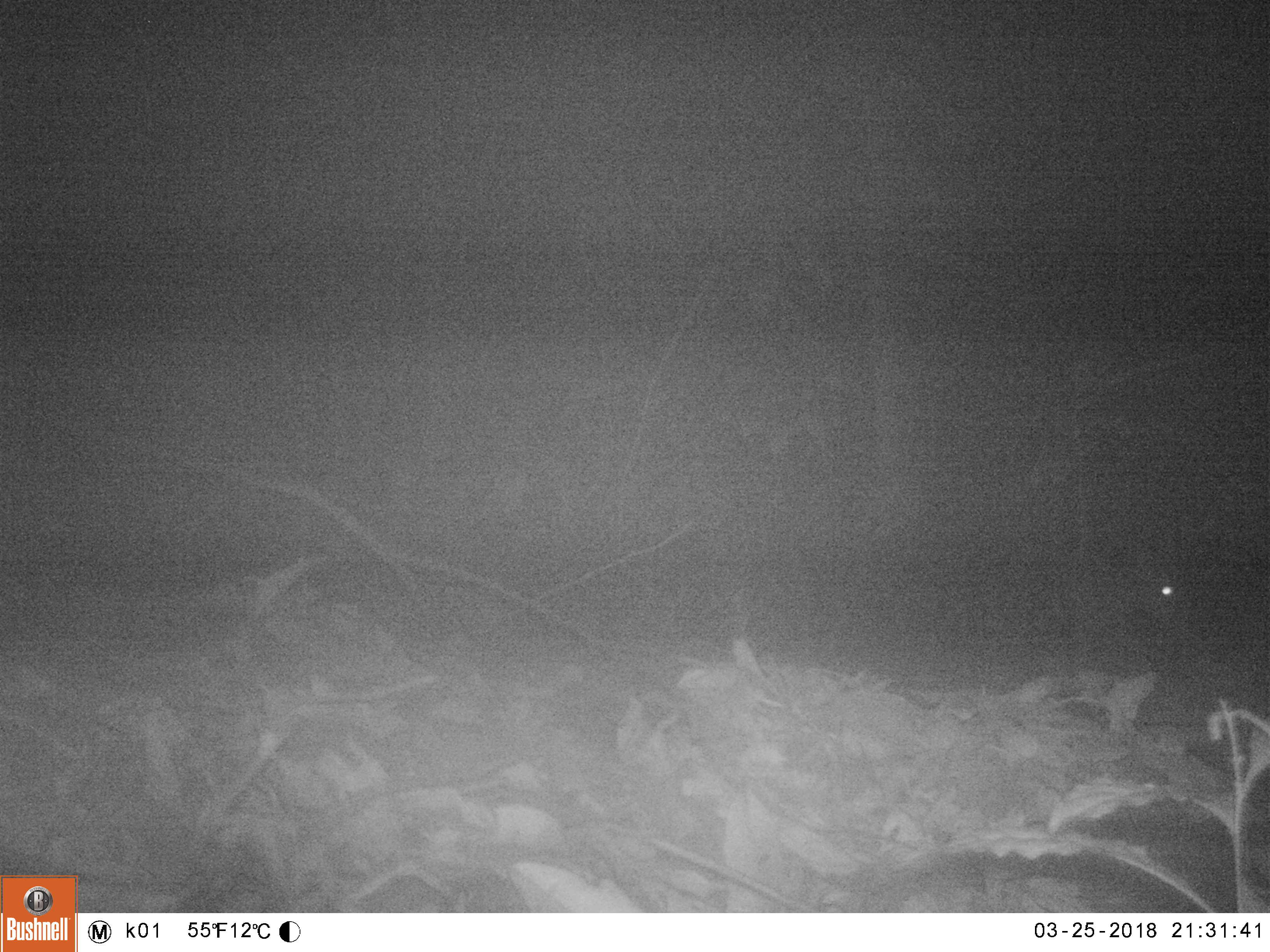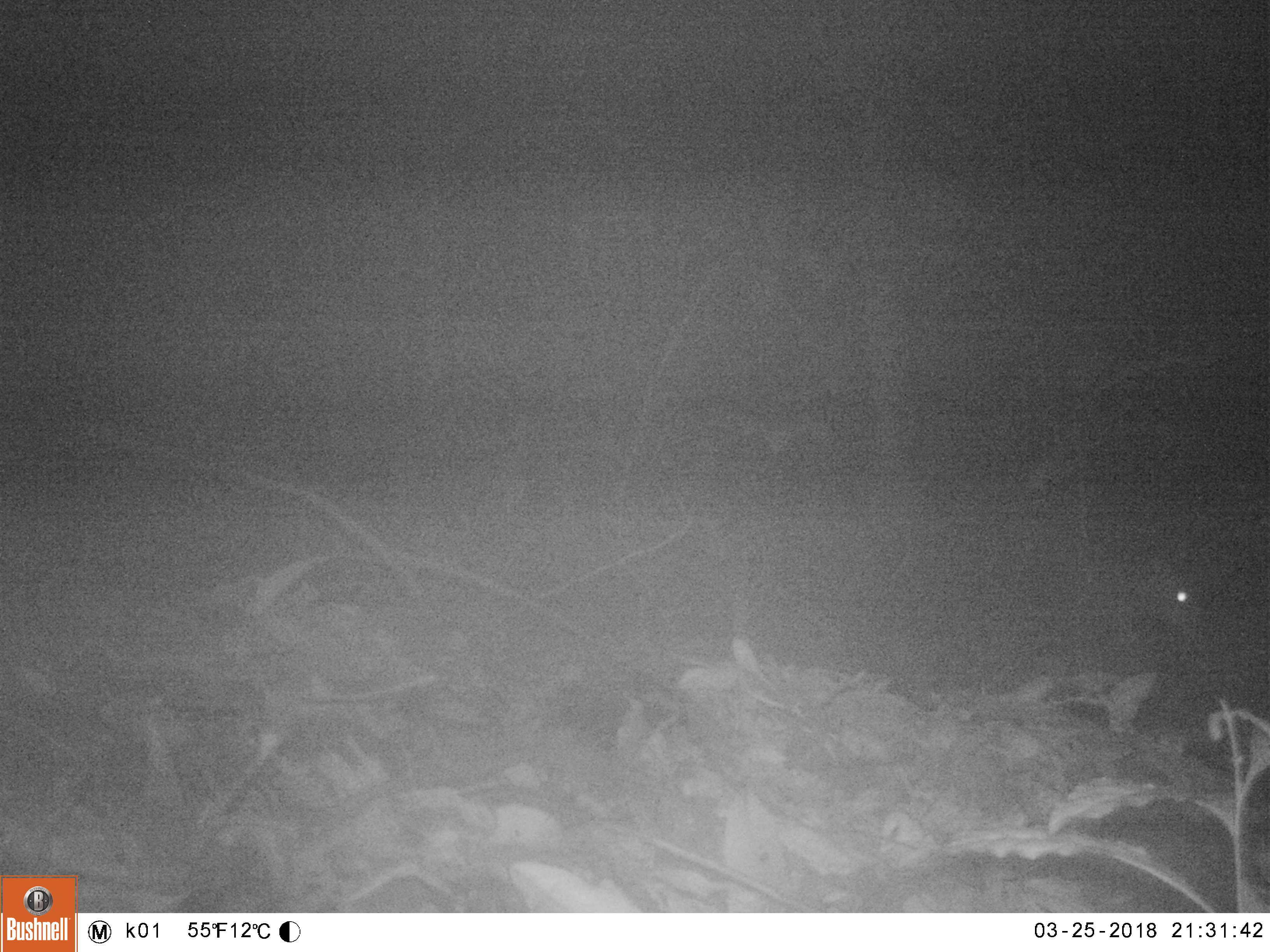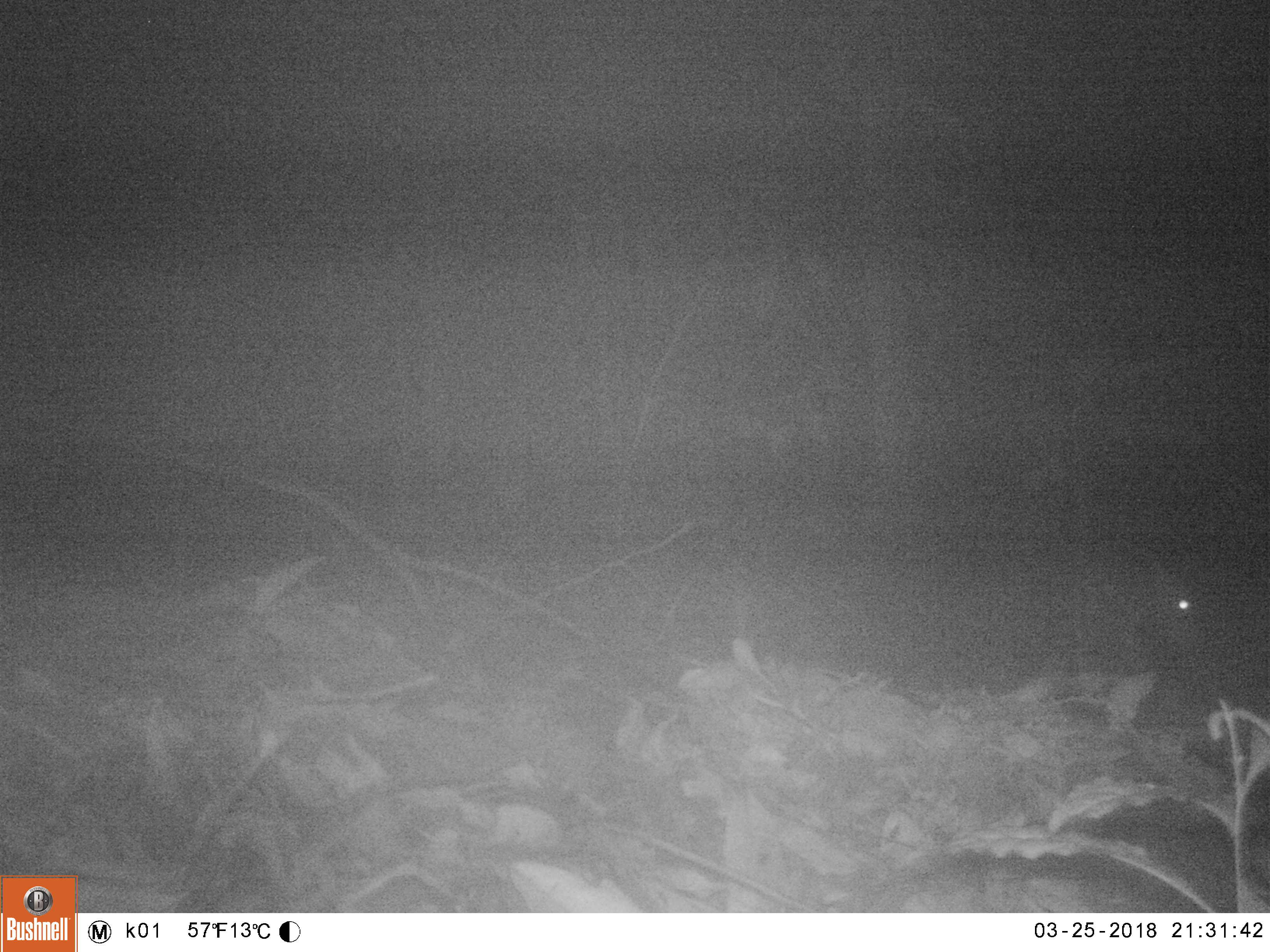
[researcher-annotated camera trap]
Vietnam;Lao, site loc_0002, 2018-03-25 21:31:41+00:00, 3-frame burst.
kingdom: Animalia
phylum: Chordata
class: Mammalia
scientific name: Mammalia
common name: mammal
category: unidentified small mammal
Unidentified small mammal (mammal) (Mammalia). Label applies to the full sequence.